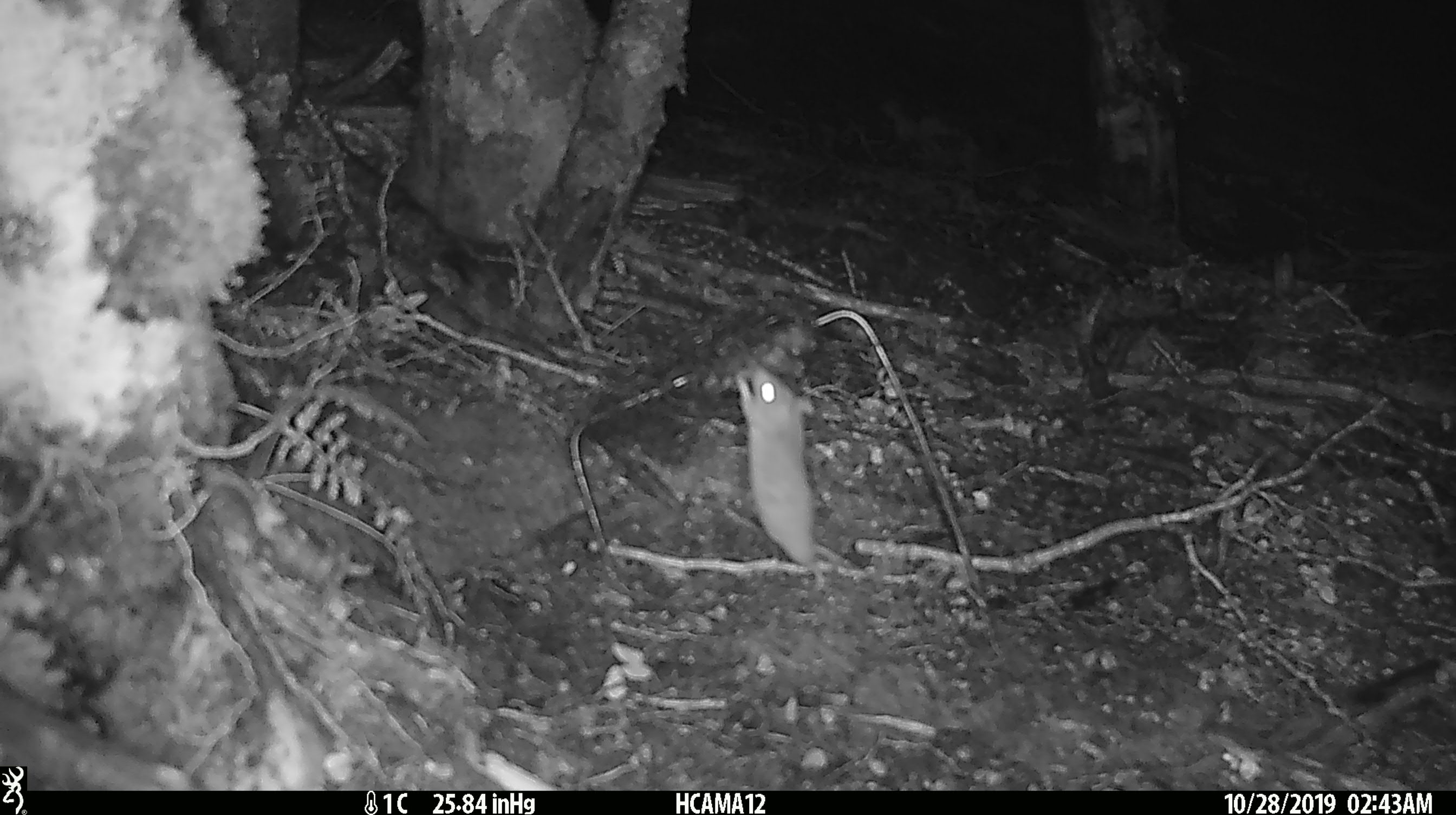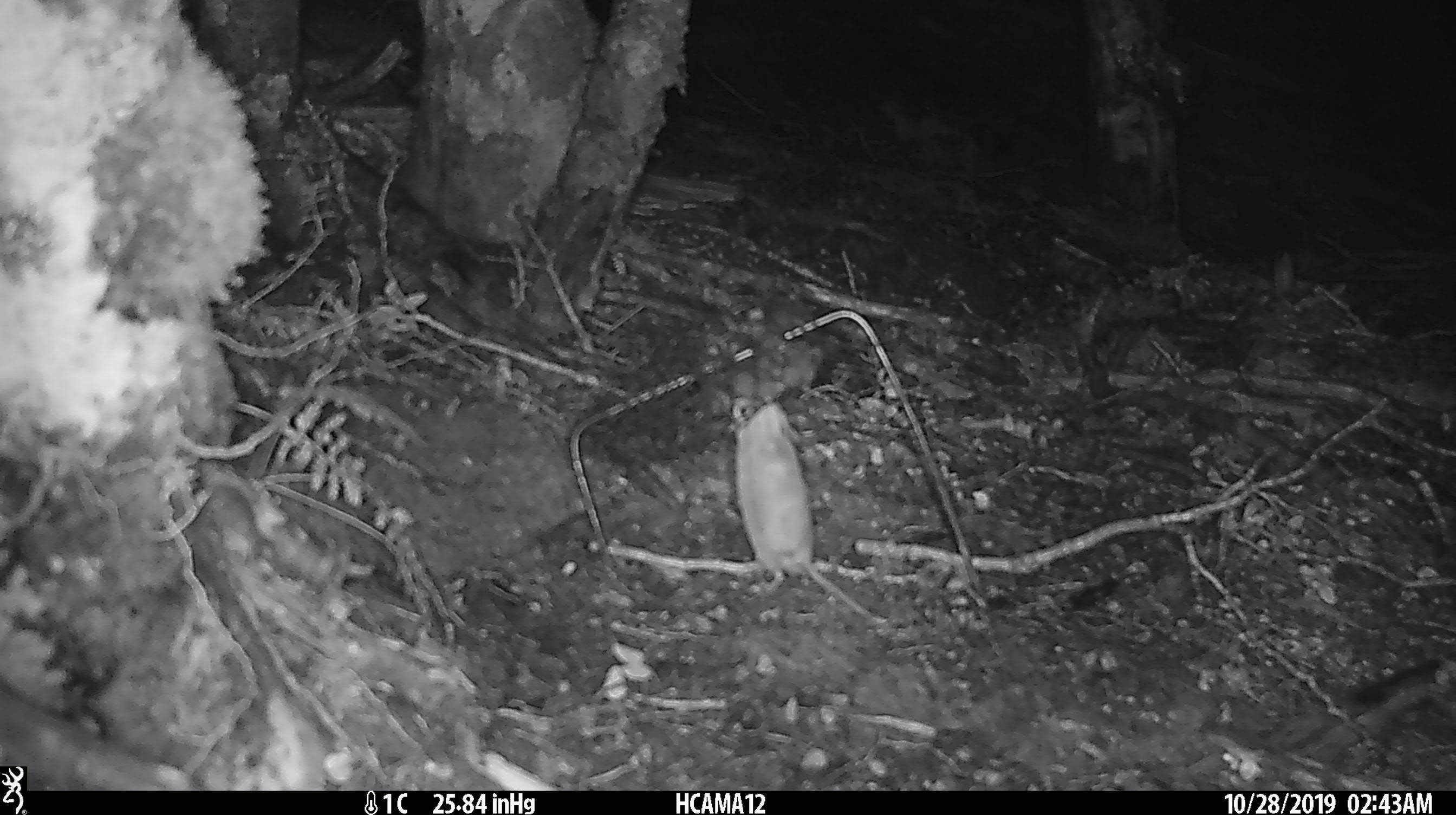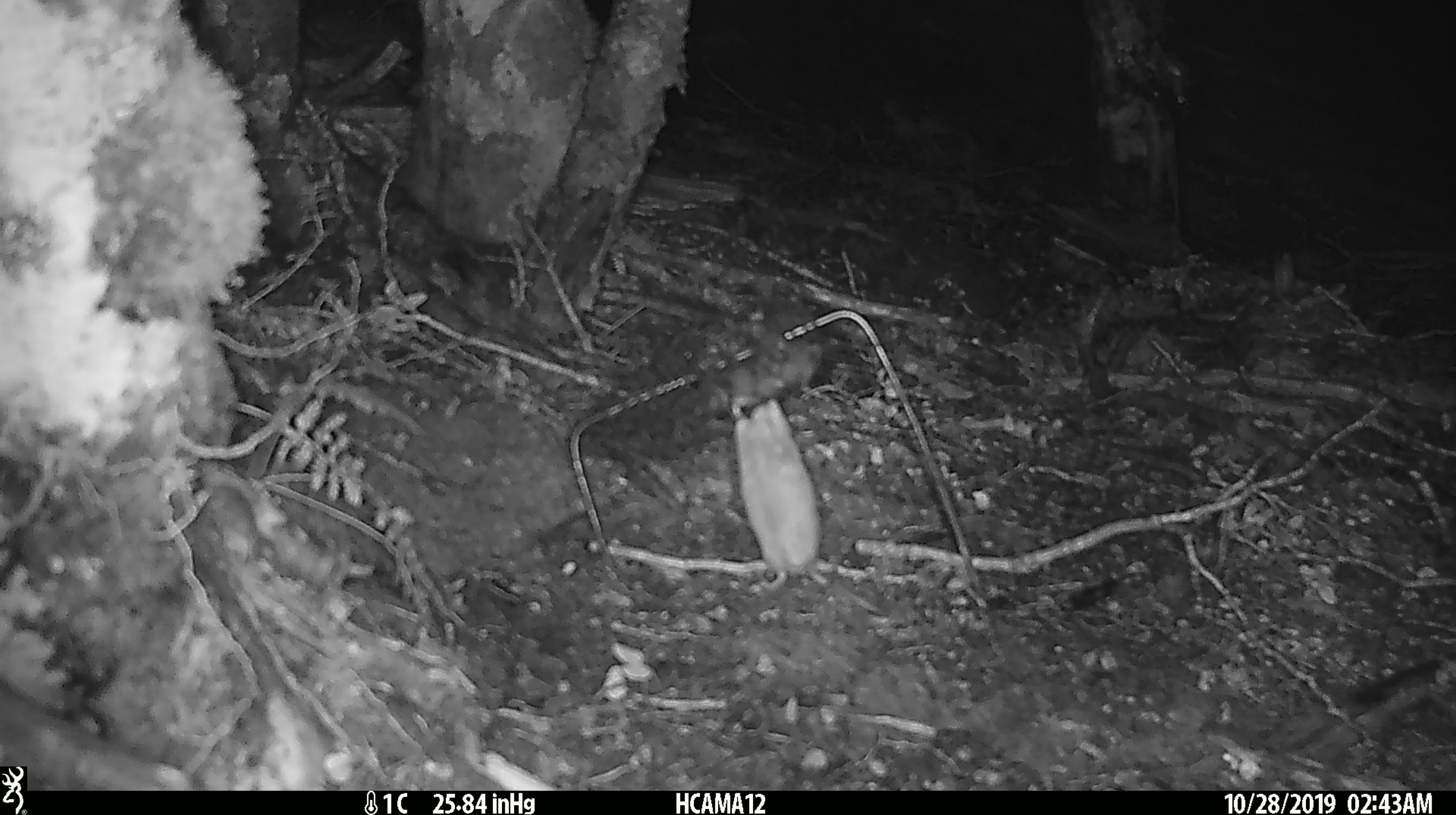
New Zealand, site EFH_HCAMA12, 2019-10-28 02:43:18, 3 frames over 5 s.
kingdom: Animalia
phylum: Chordata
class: Mammalia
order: Rodentia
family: Muridae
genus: Mus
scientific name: Mus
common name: mouse